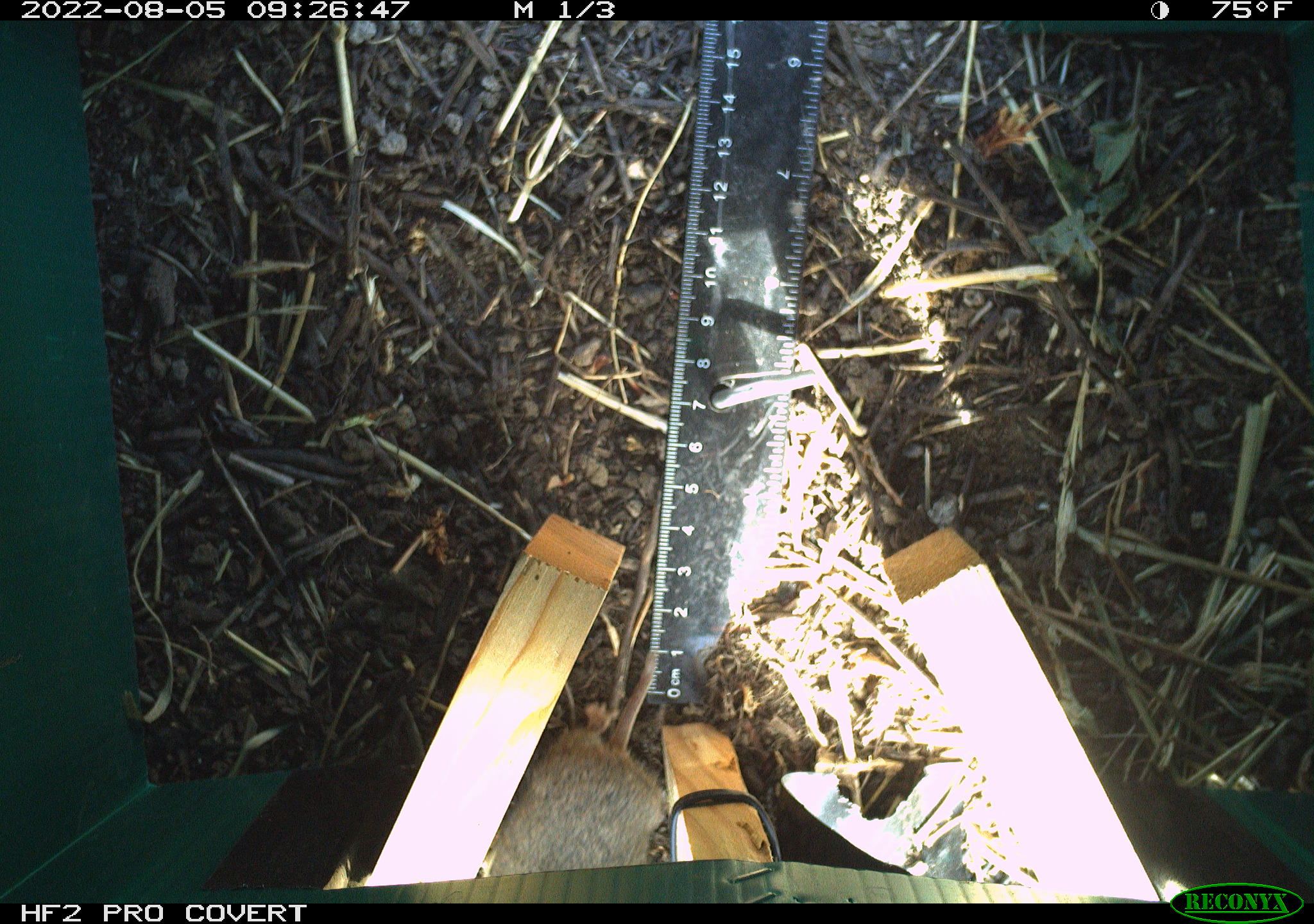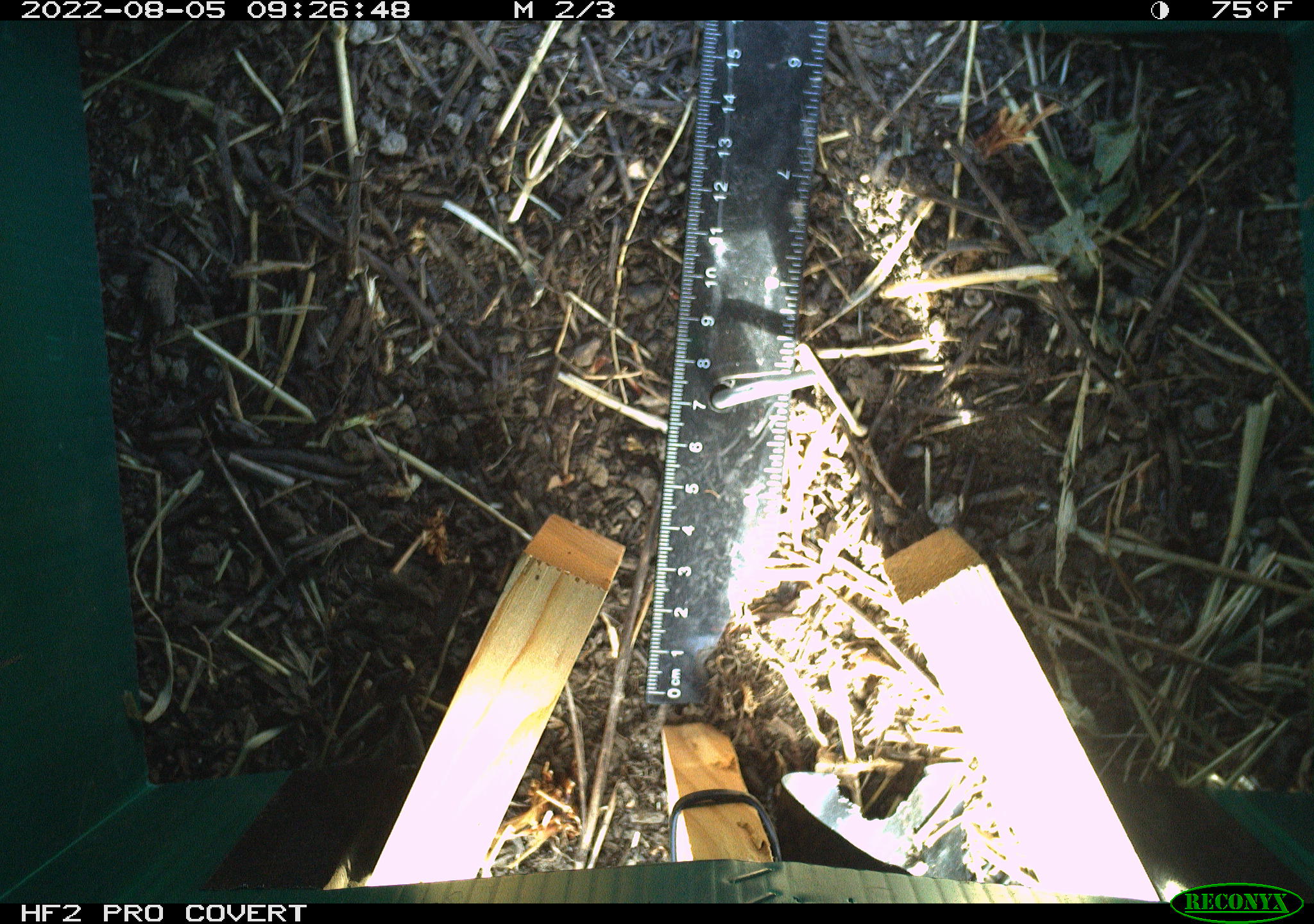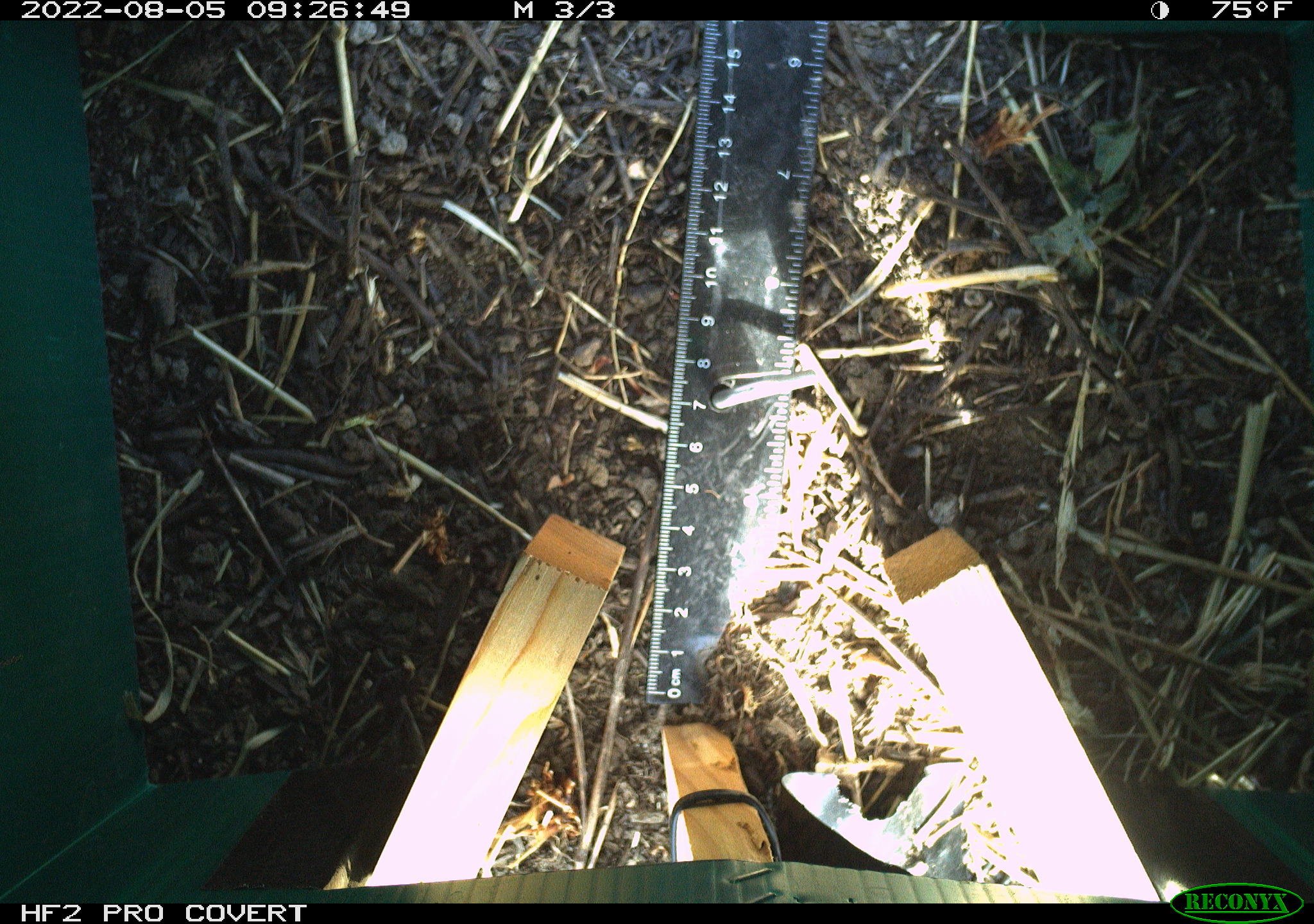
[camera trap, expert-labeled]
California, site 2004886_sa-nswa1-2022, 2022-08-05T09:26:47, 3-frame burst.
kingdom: Animalia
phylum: Chordata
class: Mammalia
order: Rodentia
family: Cricetidae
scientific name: Cricetidae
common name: hamsters, voles, lemmings, and allies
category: cricetidae family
Cricetidae family (hamsters, voles, lemmings, and allies) (Cricetidae).